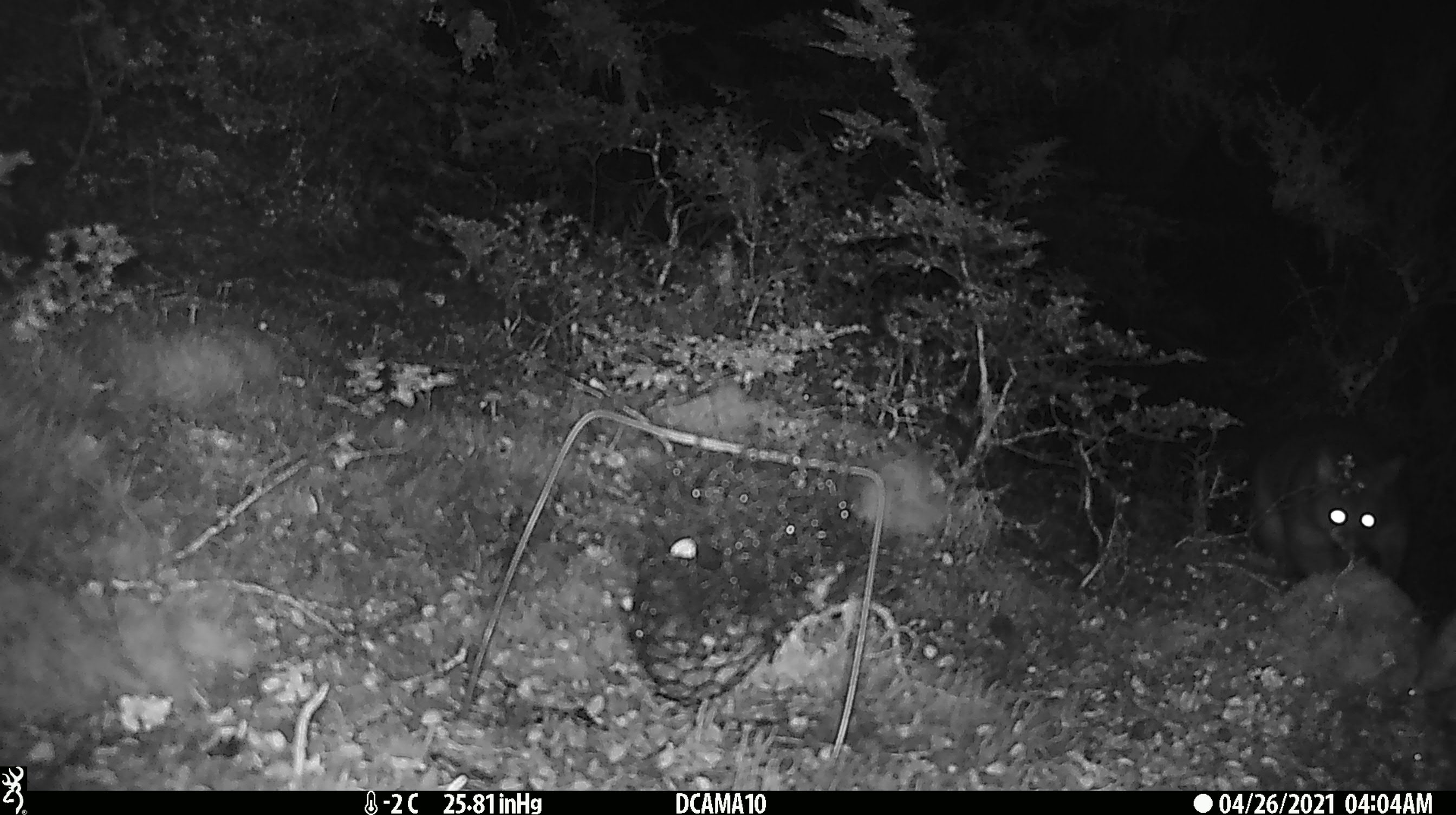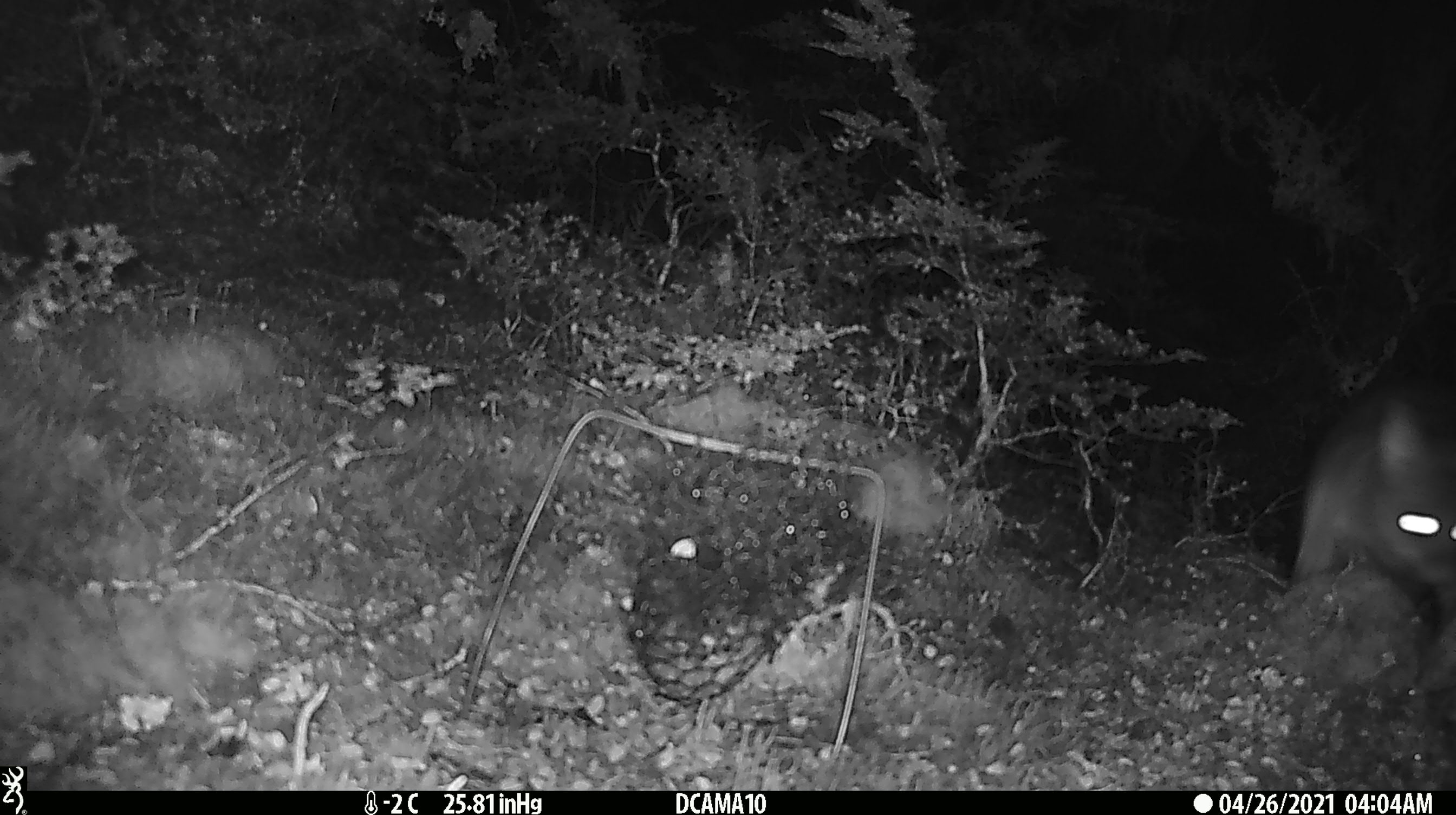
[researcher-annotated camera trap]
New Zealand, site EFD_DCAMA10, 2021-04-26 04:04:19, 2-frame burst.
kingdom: Animalia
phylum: Chordata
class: Mammalia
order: Diprotodontia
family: Phalangeridae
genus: Trichosurus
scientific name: Trichosurus vulpecula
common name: common brushtail possum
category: possum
Possum (common brushtail possum) (Trichosurus vulpecula).